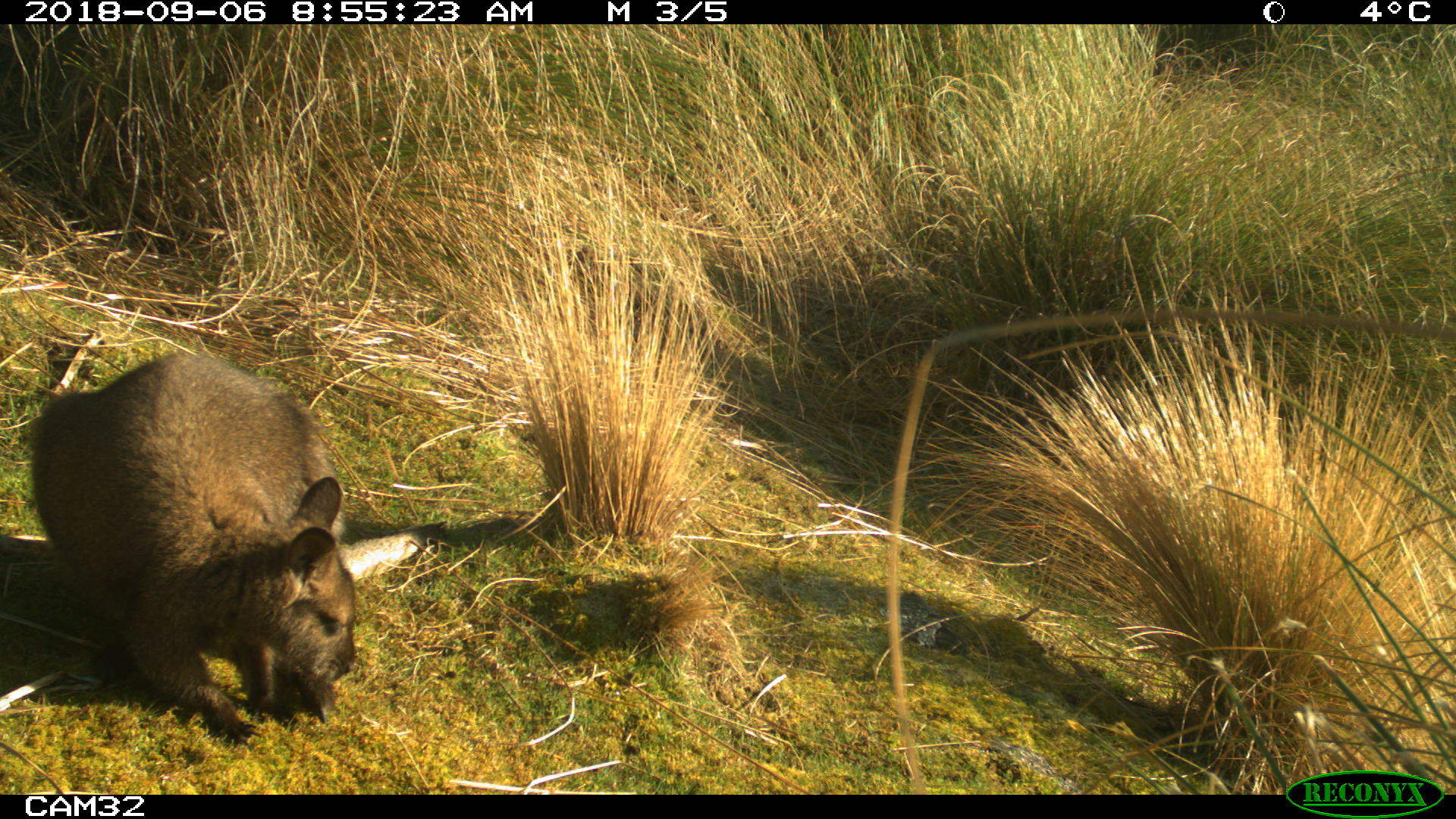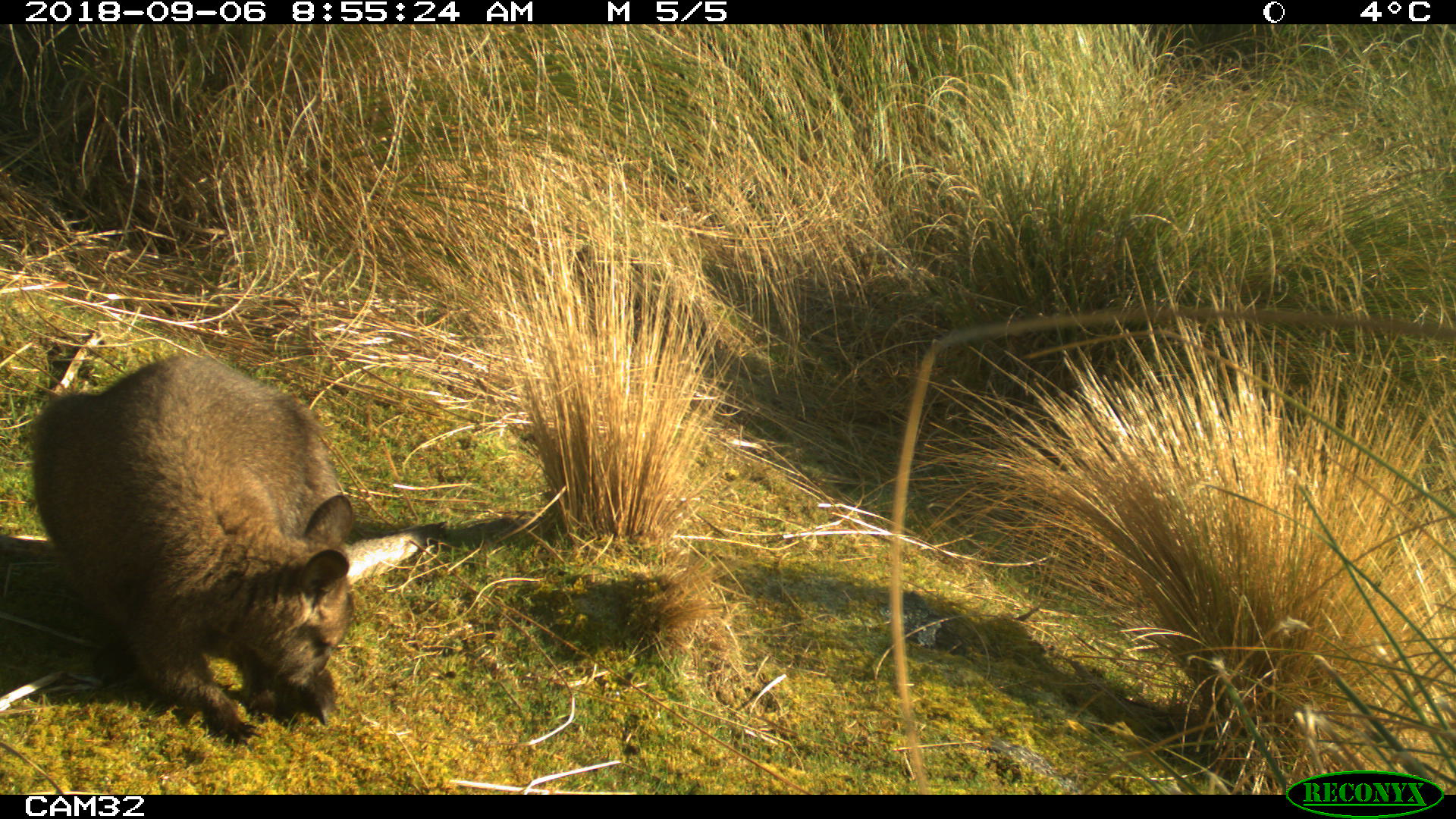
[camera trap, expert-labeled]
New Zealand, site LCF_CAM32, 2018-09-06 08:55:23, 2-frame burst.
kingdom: Animalia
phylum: Chordata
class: Mammalia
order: Diprotodontia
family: Macropodidae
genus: Notamacropus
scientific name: Notamacropus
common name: wallaby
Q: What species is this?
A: Wallaby (Notamacropus).